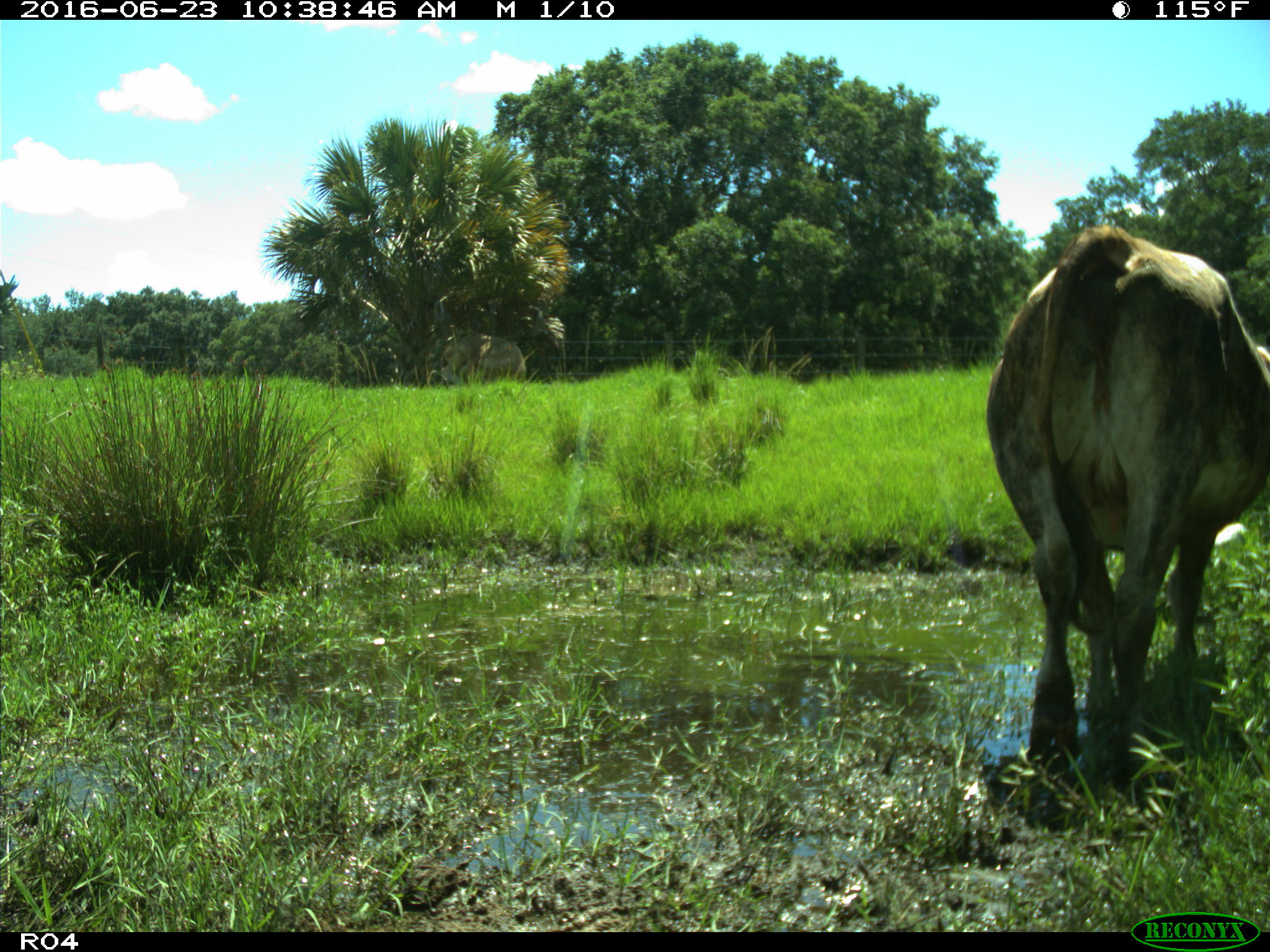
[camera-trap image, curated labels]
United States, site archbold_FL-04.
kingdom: Animalia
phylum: Chordata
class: Mammalia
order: Artiodactyla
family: Bovidae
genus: Bos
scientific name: Bos taurus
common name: domestic cow